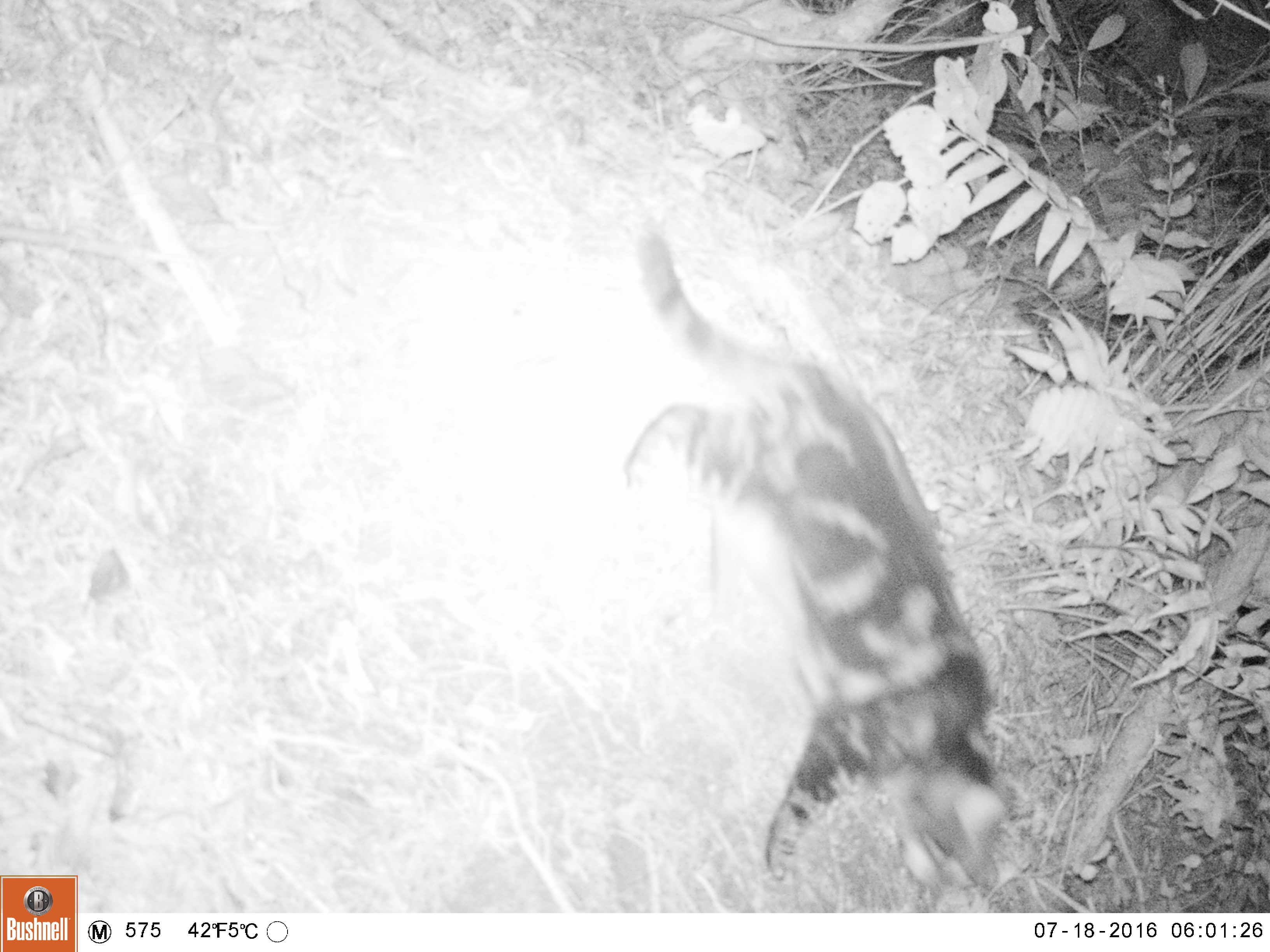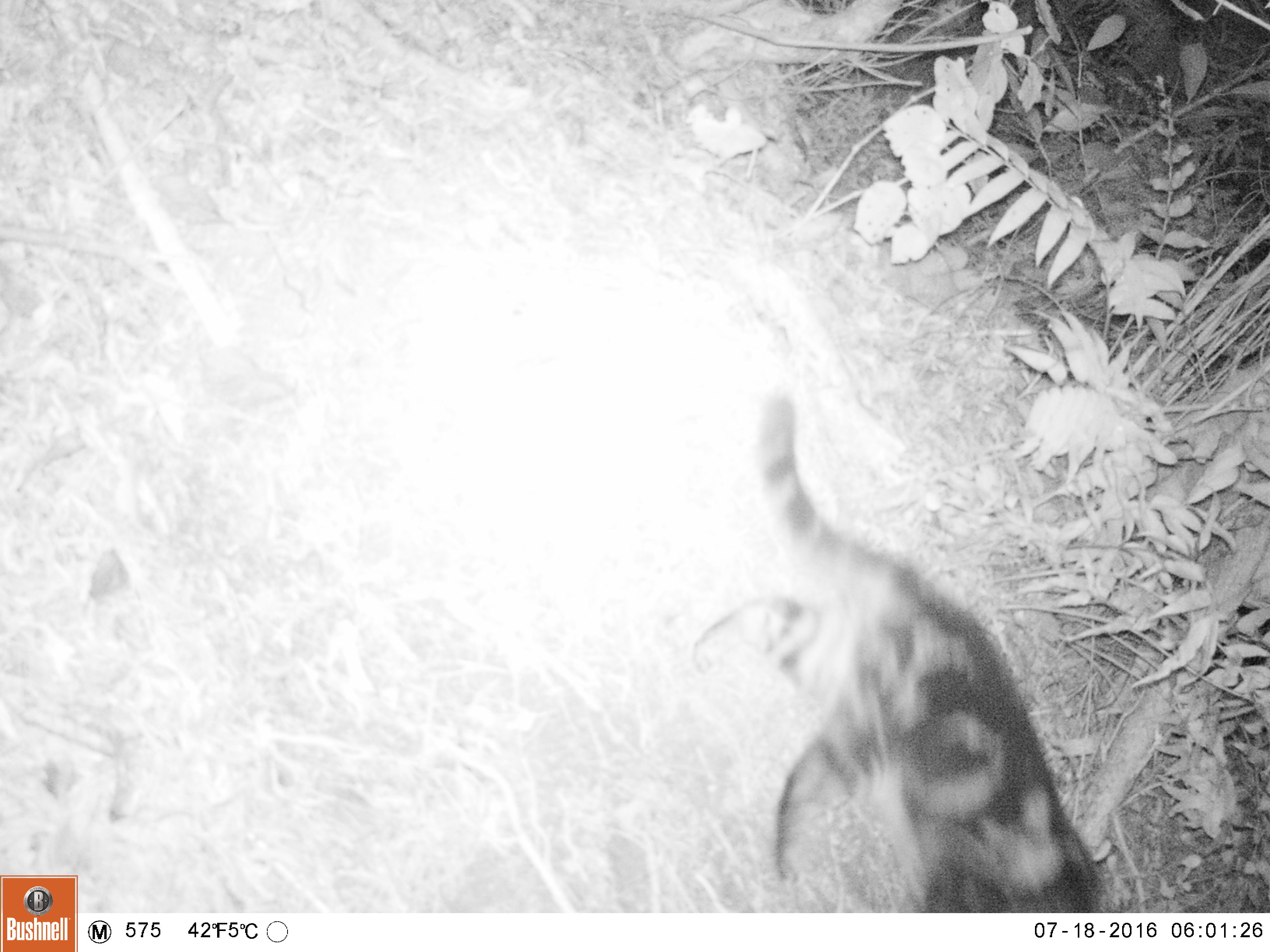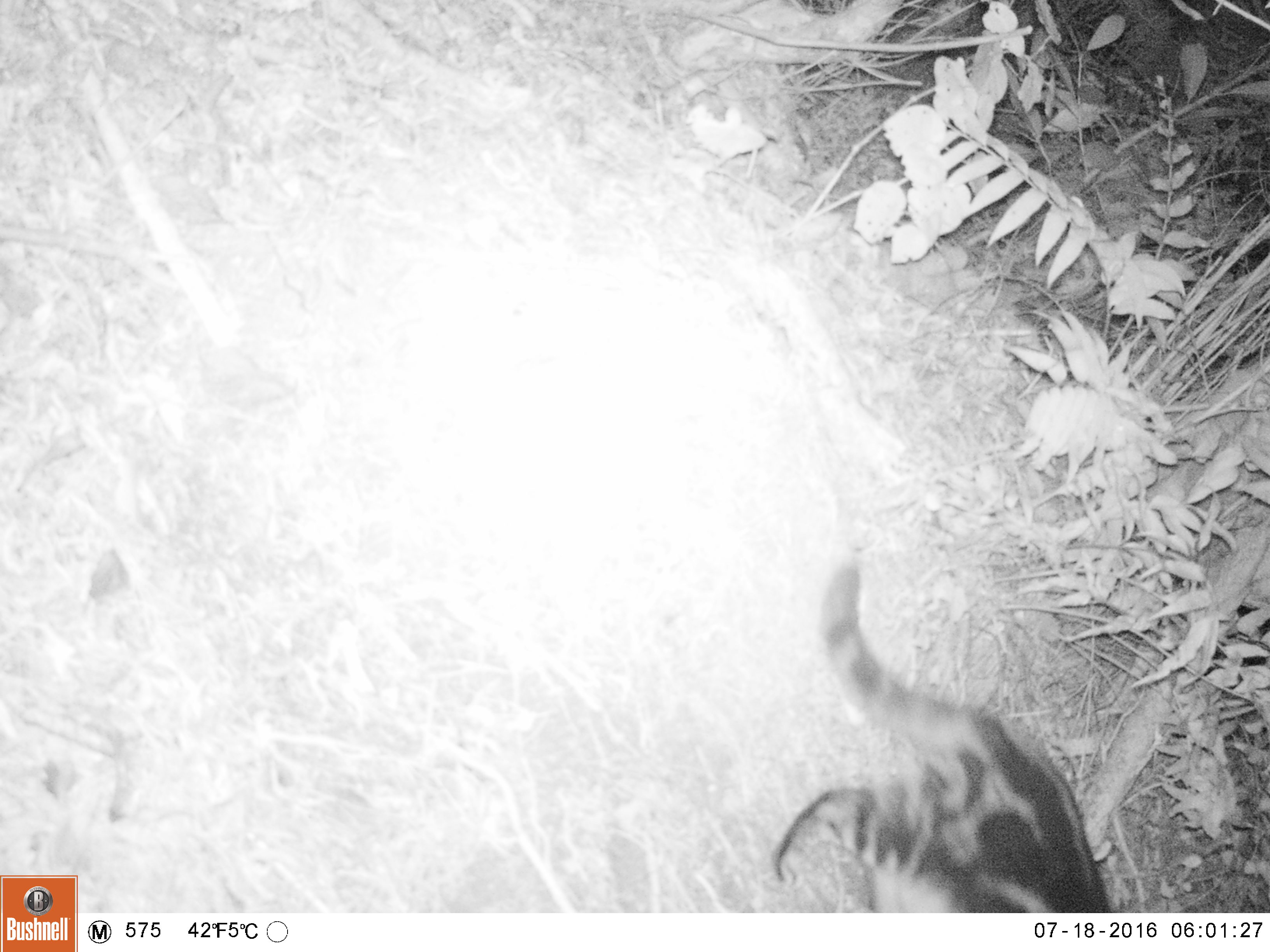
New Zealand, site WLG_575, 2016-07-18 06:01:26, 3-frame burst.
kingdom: Animalia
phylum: Chordata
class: Mammalia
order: Carnivora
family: Felidae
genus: Felis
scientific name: Felis catus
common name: domestic cat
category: cat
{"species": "cat (domestic cat) (Felis catus)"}